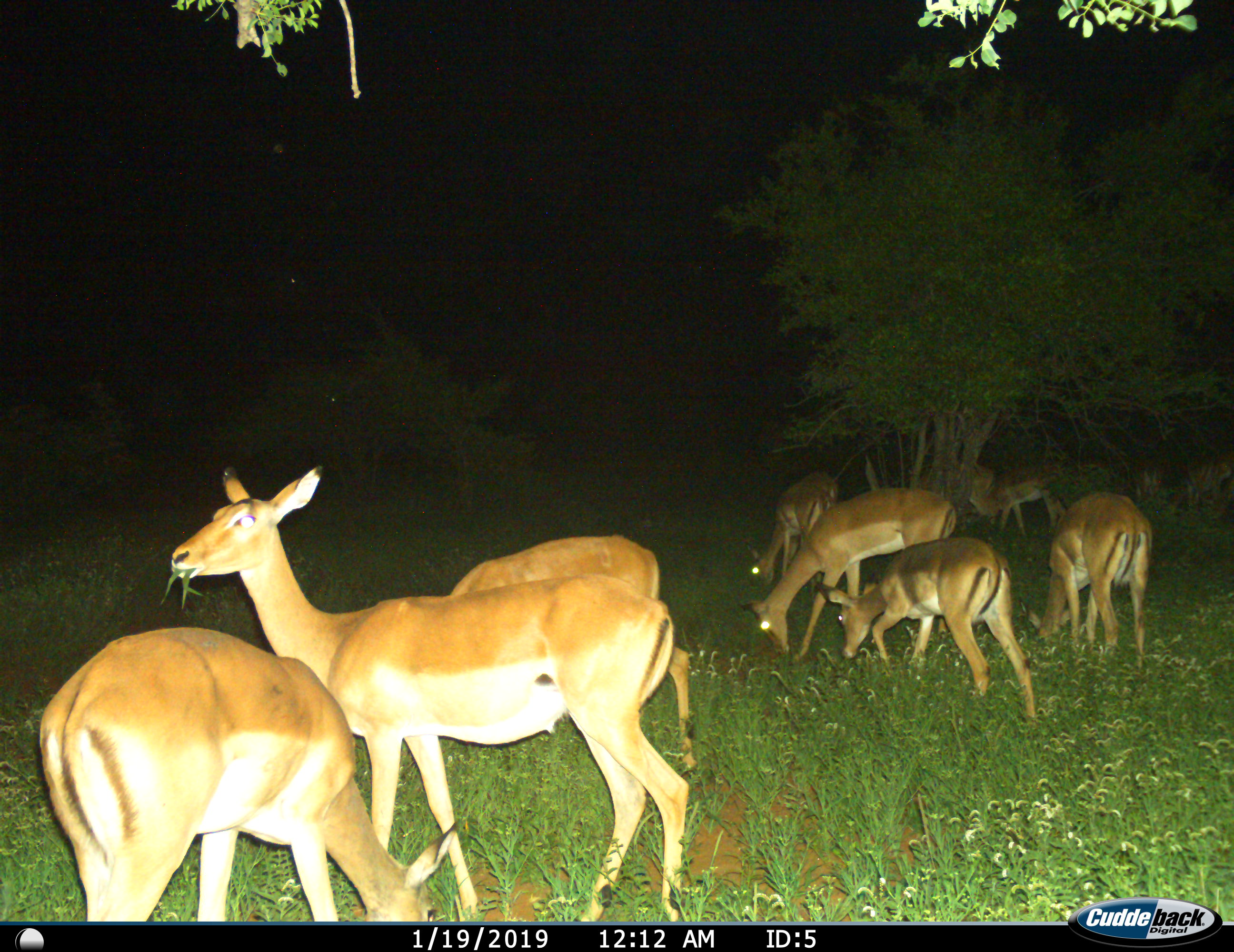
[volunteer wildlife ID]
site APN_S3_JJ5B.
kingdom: Animalia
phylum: Chordata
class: Mammalia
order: Artiodactyla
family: Bovidae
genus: Aepyceros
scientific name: Aepyceros melampus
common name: impala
Impala (Aepyceros melampus), count 11-50. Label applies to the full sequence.